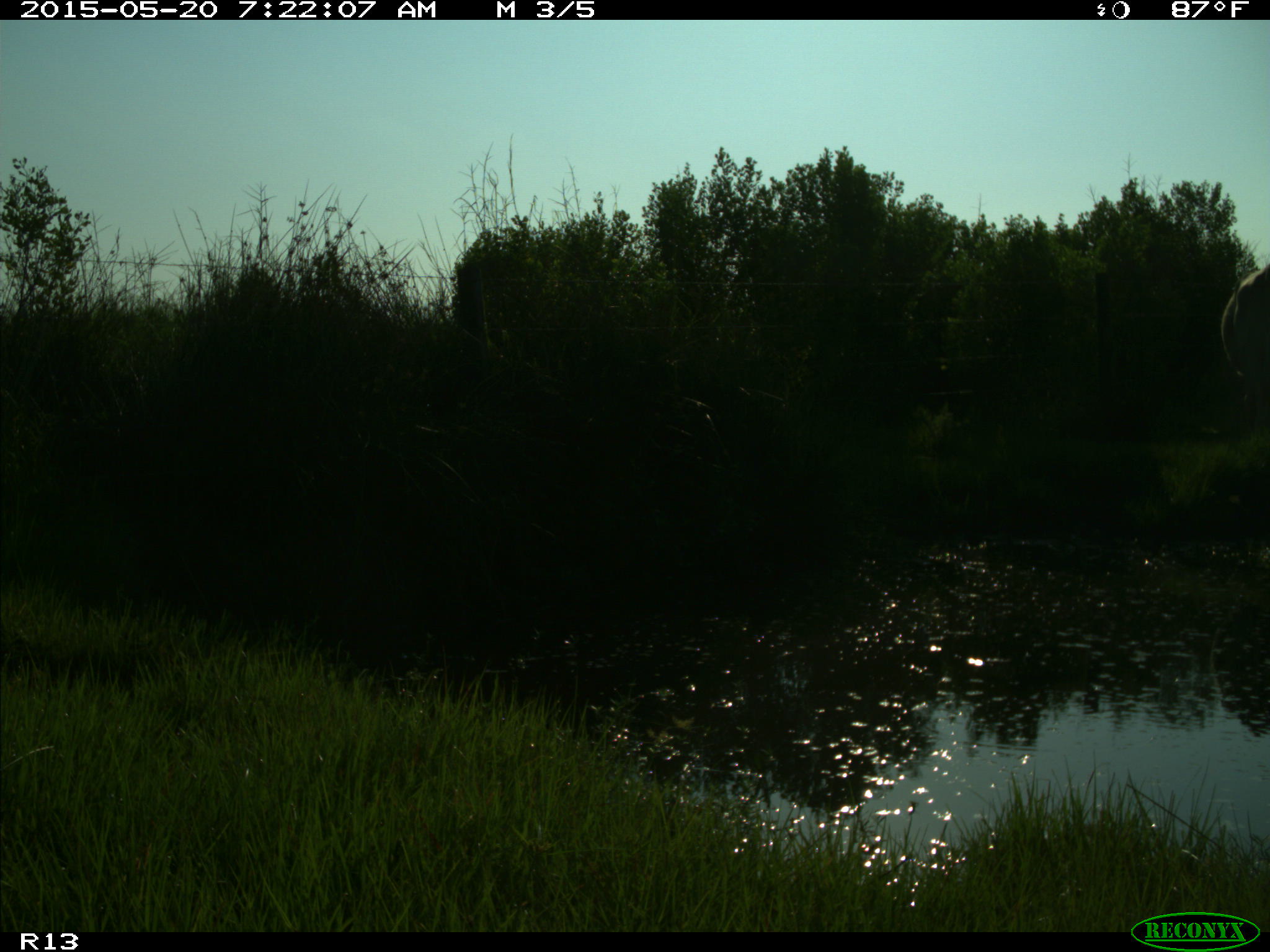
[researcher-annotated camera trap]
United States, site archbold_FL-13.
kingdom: Animalia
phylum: Chordata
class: Mammalia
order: Artiodactyla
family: Bovidae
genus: Bos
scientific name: Bos taurus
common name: domestic cow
Bos taurus (domestic cow).